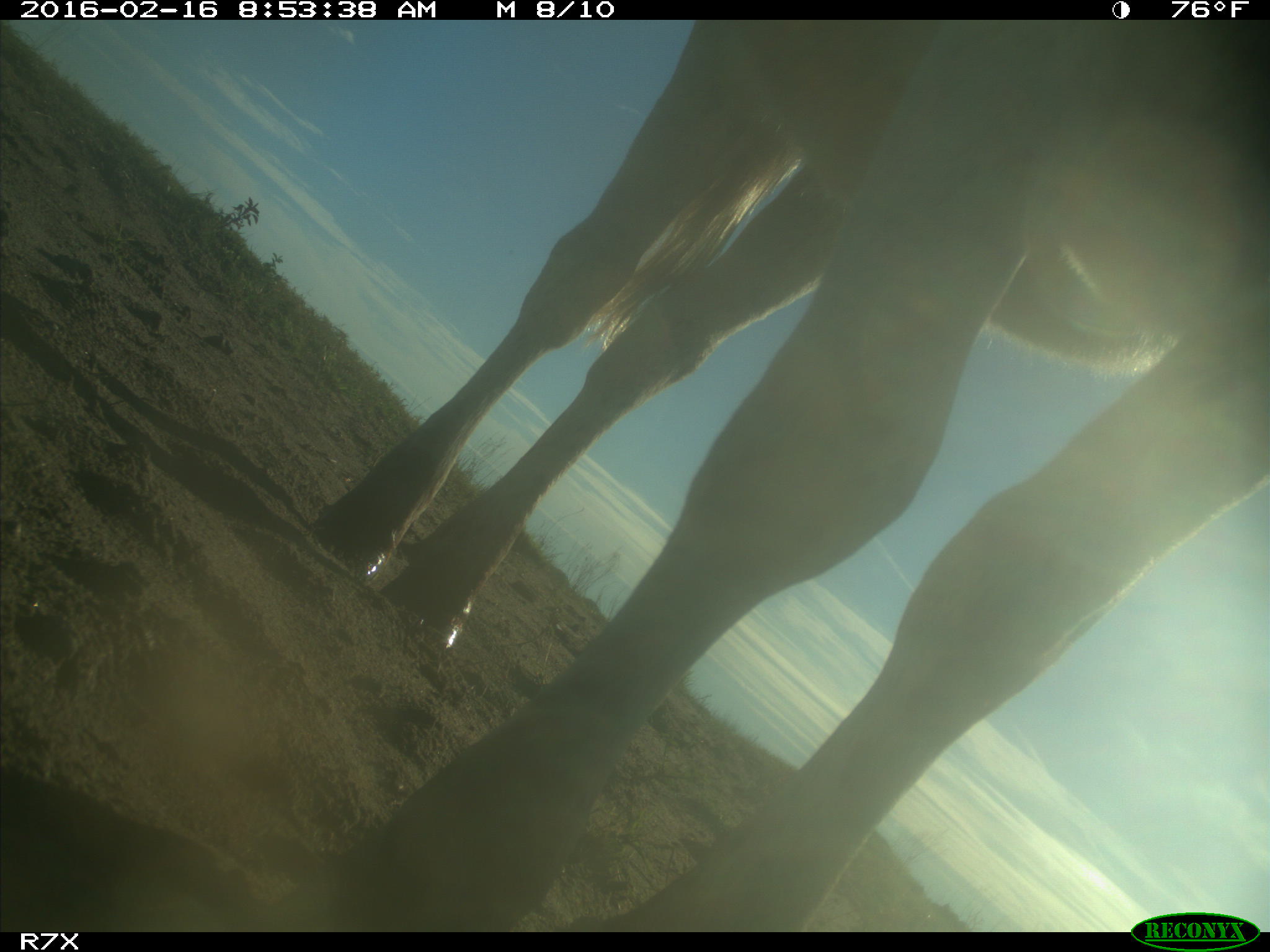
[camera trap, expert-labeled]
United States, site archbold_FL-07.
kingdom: Animalia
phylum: Chordata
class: Mammalia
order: Artiodactyla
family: Bovidae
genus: Bos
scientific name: Bos taurus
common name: domestic cow